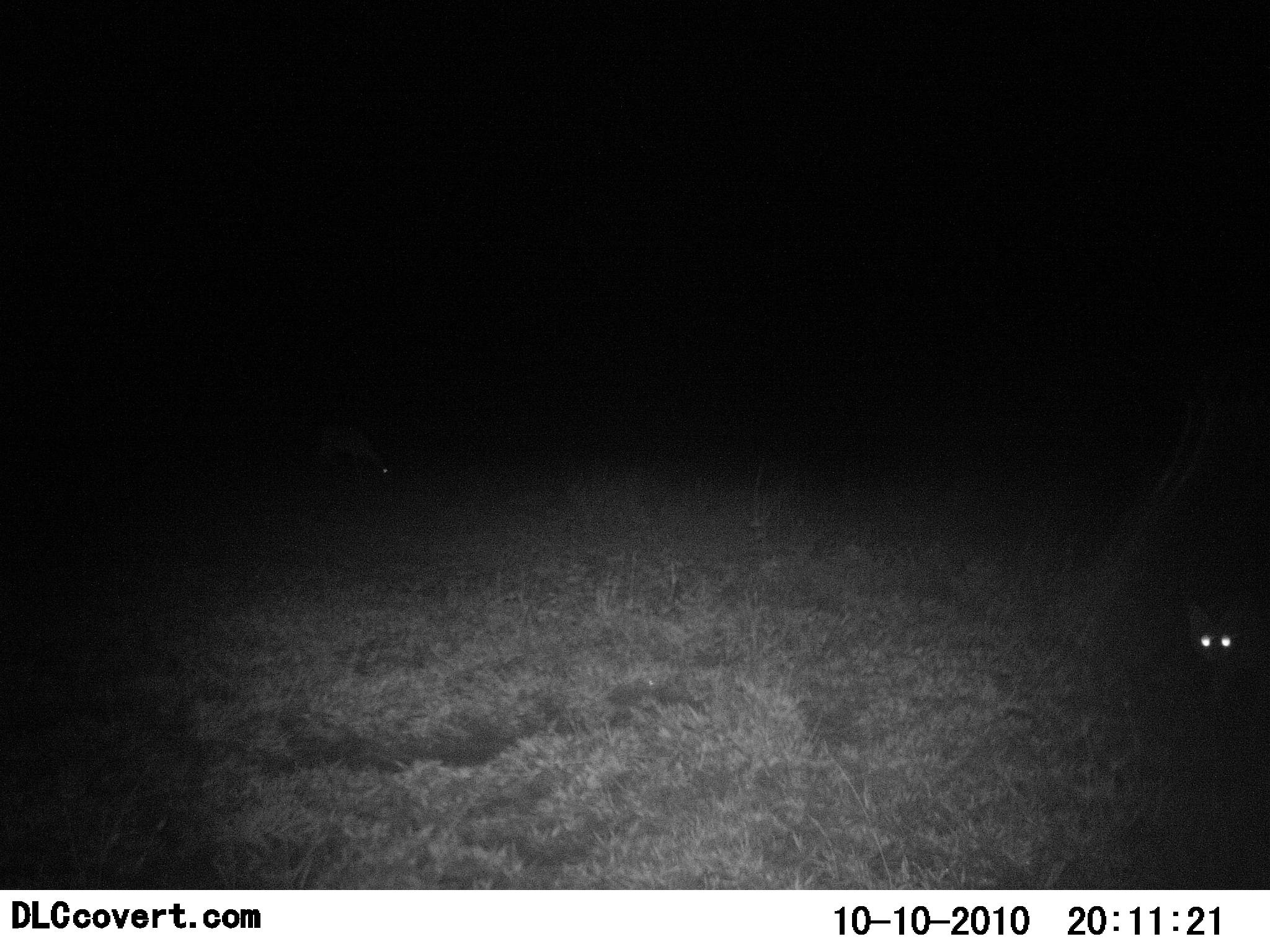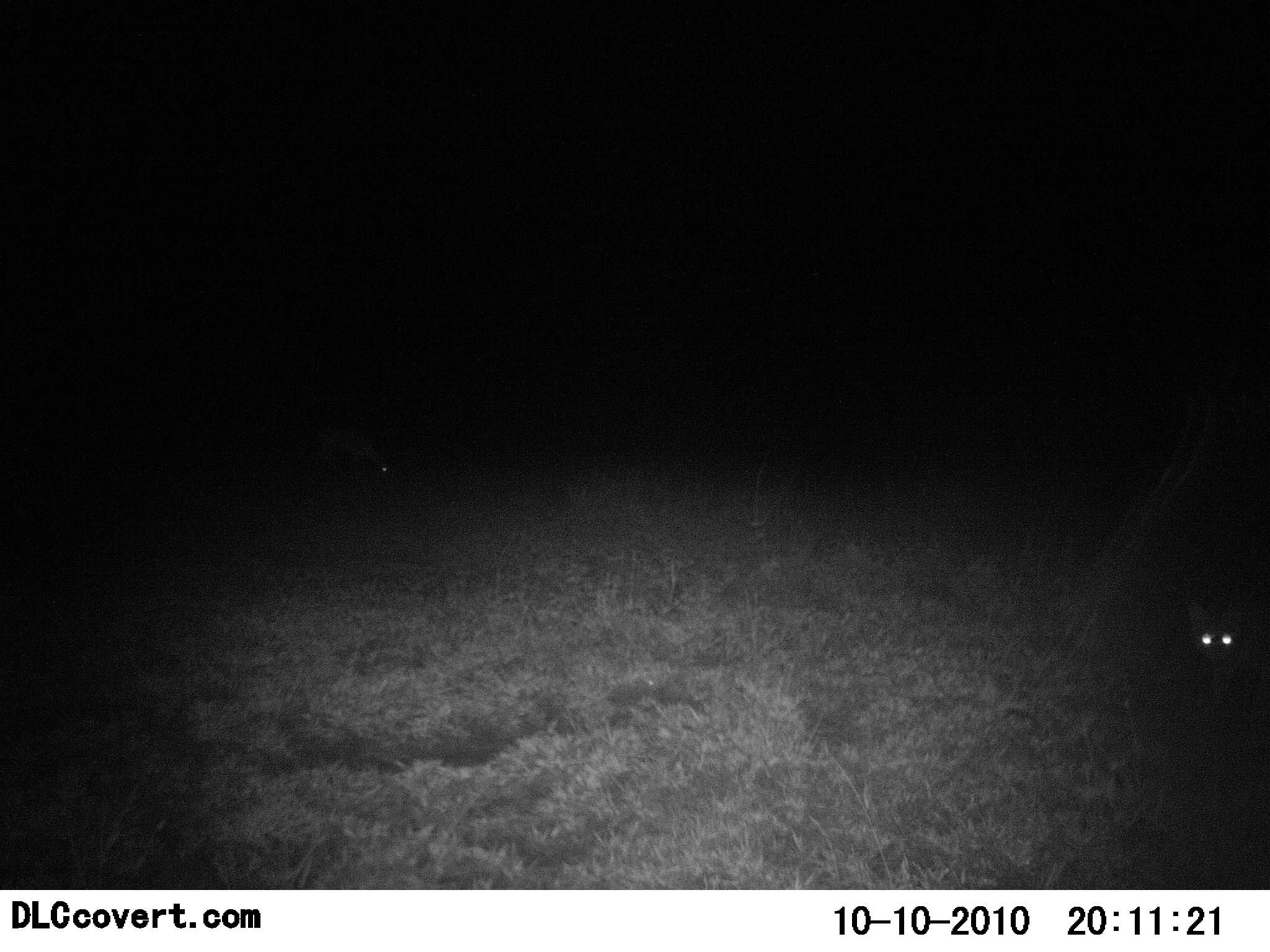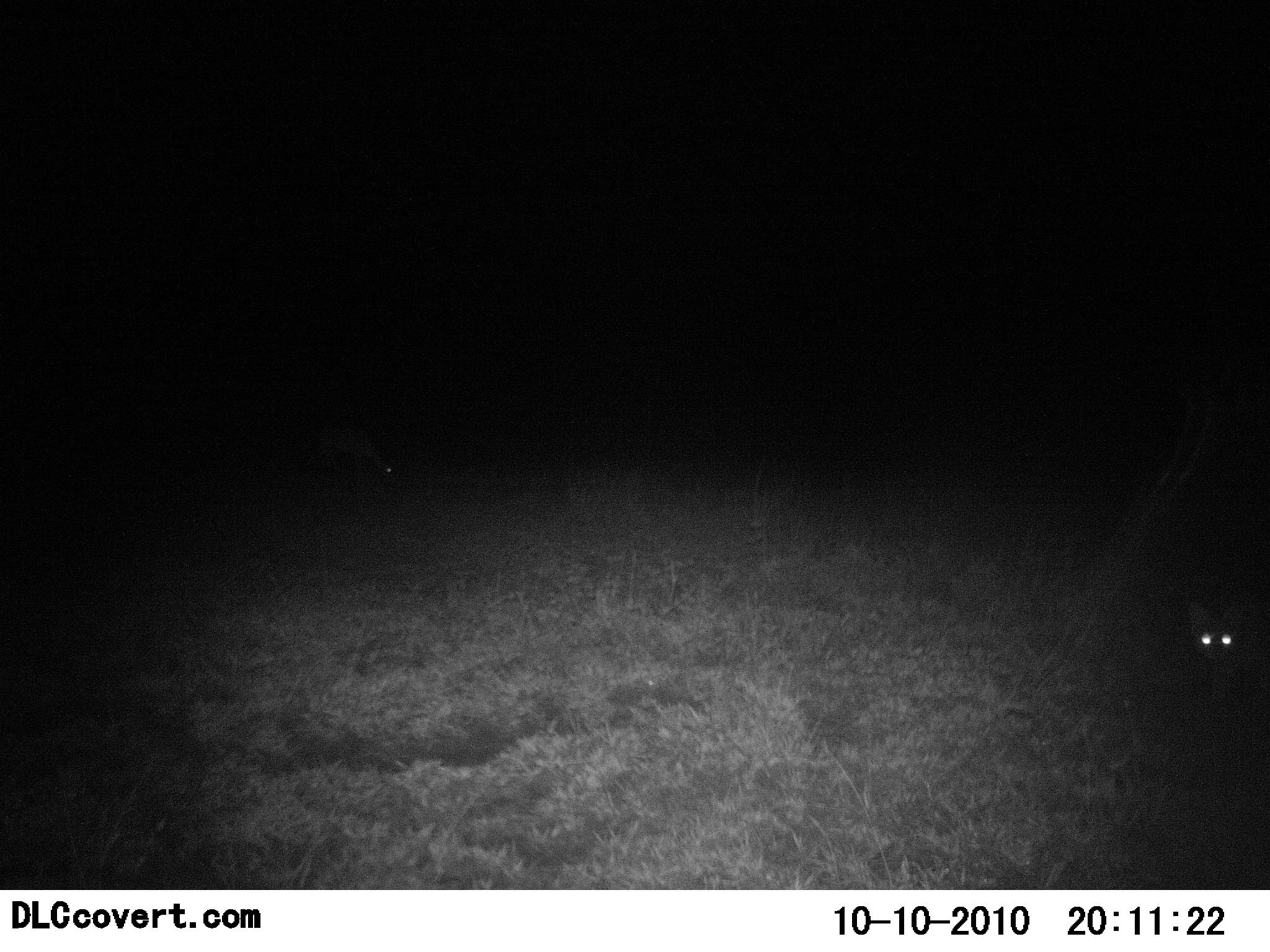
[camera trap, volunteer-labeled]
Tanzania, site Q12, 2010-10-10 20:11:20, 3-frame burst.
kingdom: Animalia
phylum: Chordata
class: Mammalia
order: Carnivora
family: Canidae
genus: Otocyon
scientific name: Otocyon megalotis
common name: bat-eared fox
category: batearedfox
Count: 1.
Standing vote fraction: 80%.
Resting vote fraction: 20%.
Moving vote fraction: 0%.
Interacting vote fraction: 0%.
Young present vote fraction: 0%.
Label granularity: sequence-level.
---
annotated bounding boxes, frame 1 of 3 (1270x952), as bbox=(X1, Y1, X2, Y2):
animal: bbox=(1180, 581, 1270, 706); bbox=(312, 419, 398, 483)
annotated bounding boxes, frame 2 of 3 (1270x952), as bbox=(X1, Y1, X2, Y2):
animal: bbox=(1175, 586, 1270, 709); bbox=(313, 416, 397, 481)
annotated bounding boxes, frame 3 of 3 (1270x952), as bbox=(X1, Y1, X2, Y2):
animal: bbox=(1187, 588, 1270, 719); bbox=(316, 418, 398, 483)